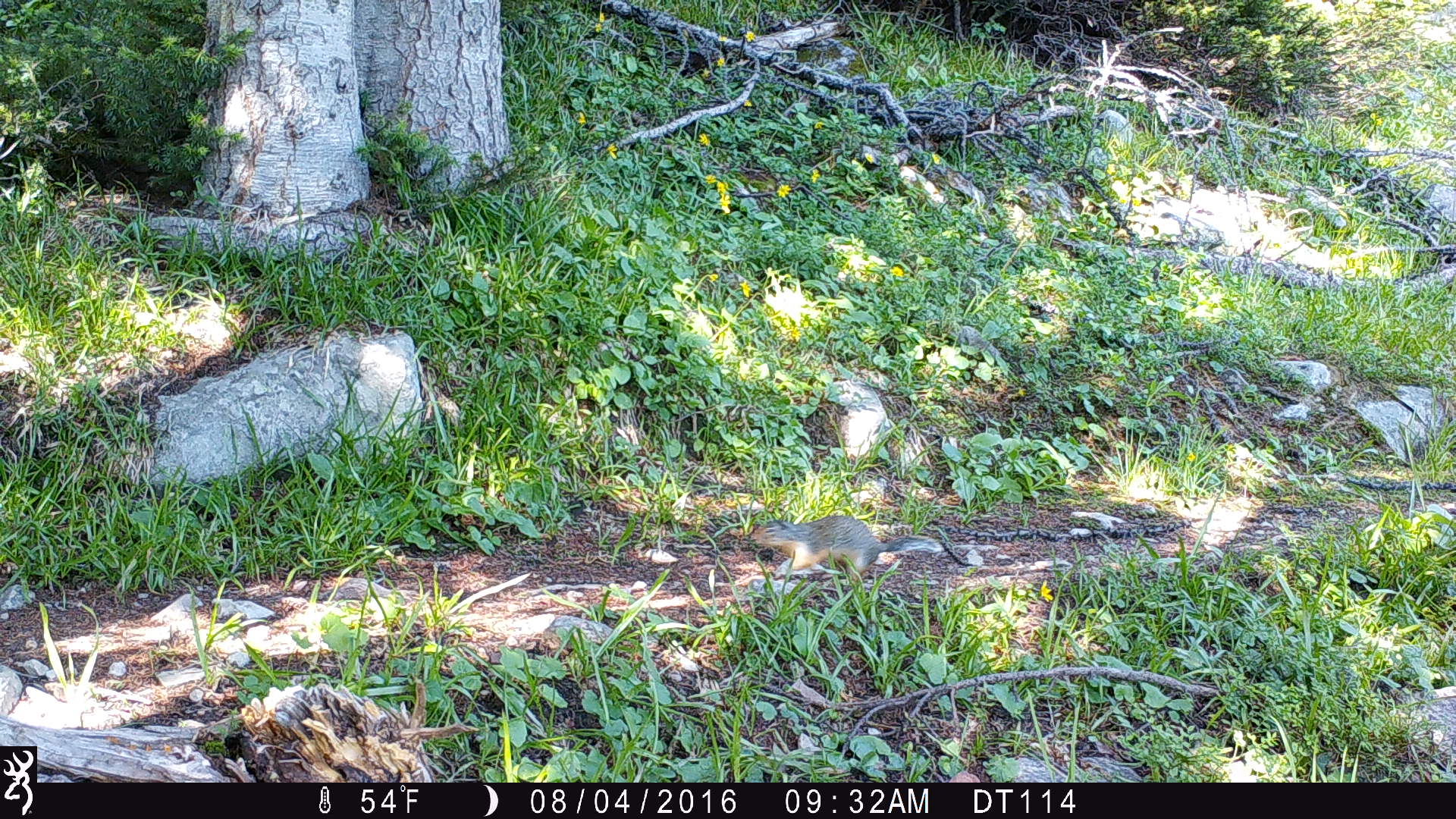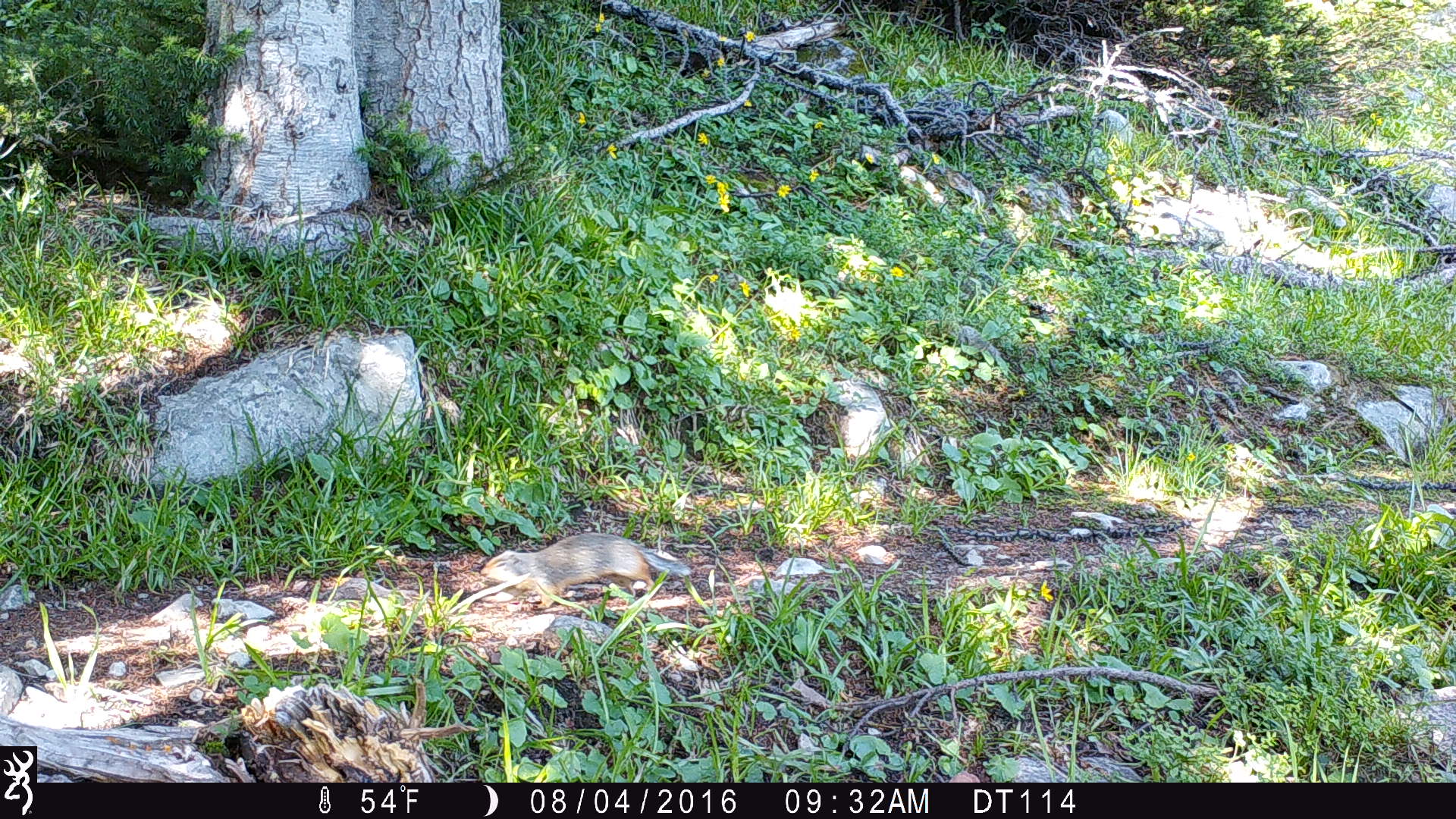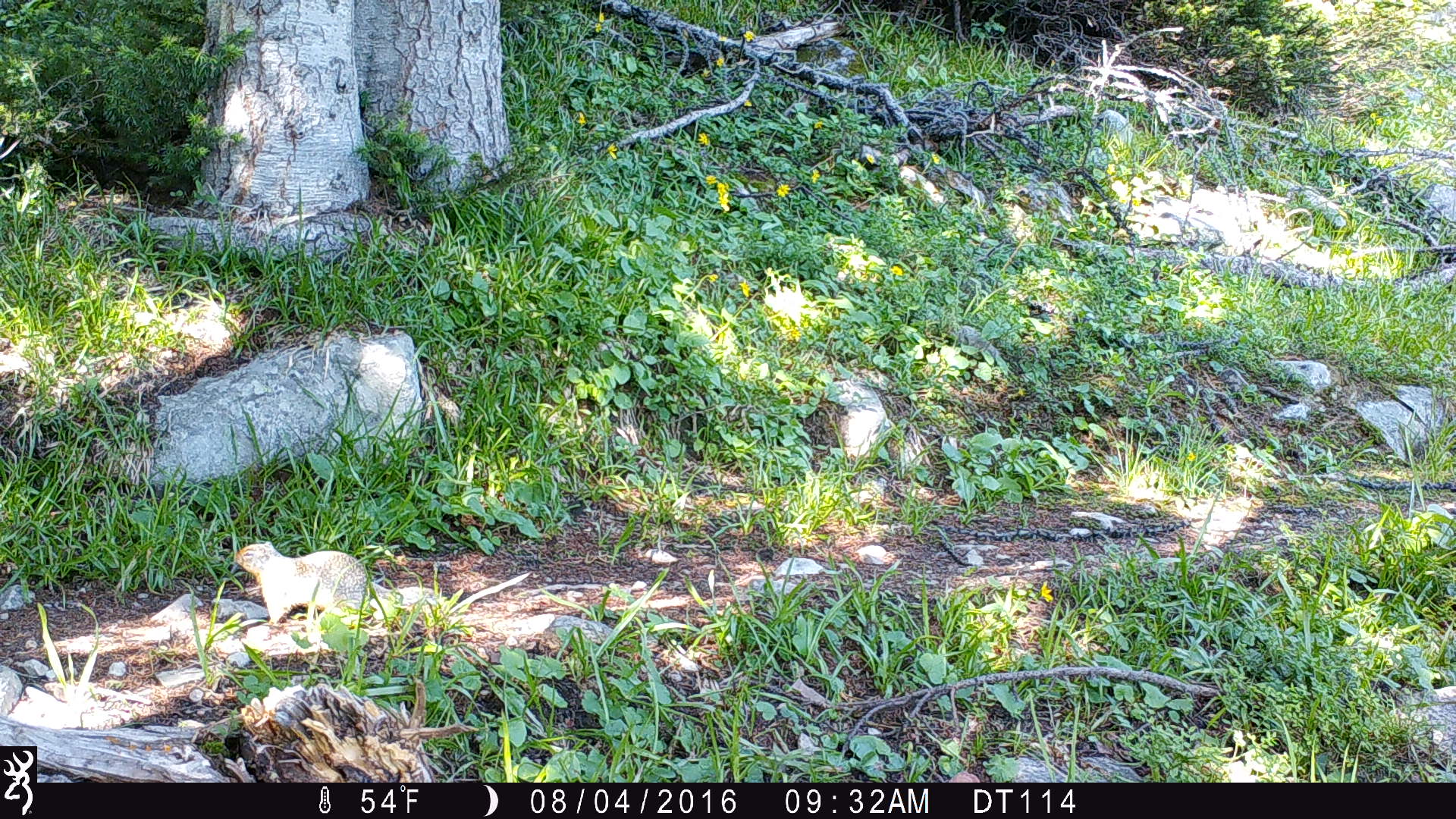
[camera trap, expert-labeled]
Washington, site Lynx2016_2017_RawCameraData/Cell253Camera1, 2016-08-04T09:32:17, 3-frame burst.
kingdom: Animalia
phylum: Chordata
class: Mammalia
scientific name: Mammalia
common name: small mammal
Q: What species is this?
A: Small mammal (Mammalia).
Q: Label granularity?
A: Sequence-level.